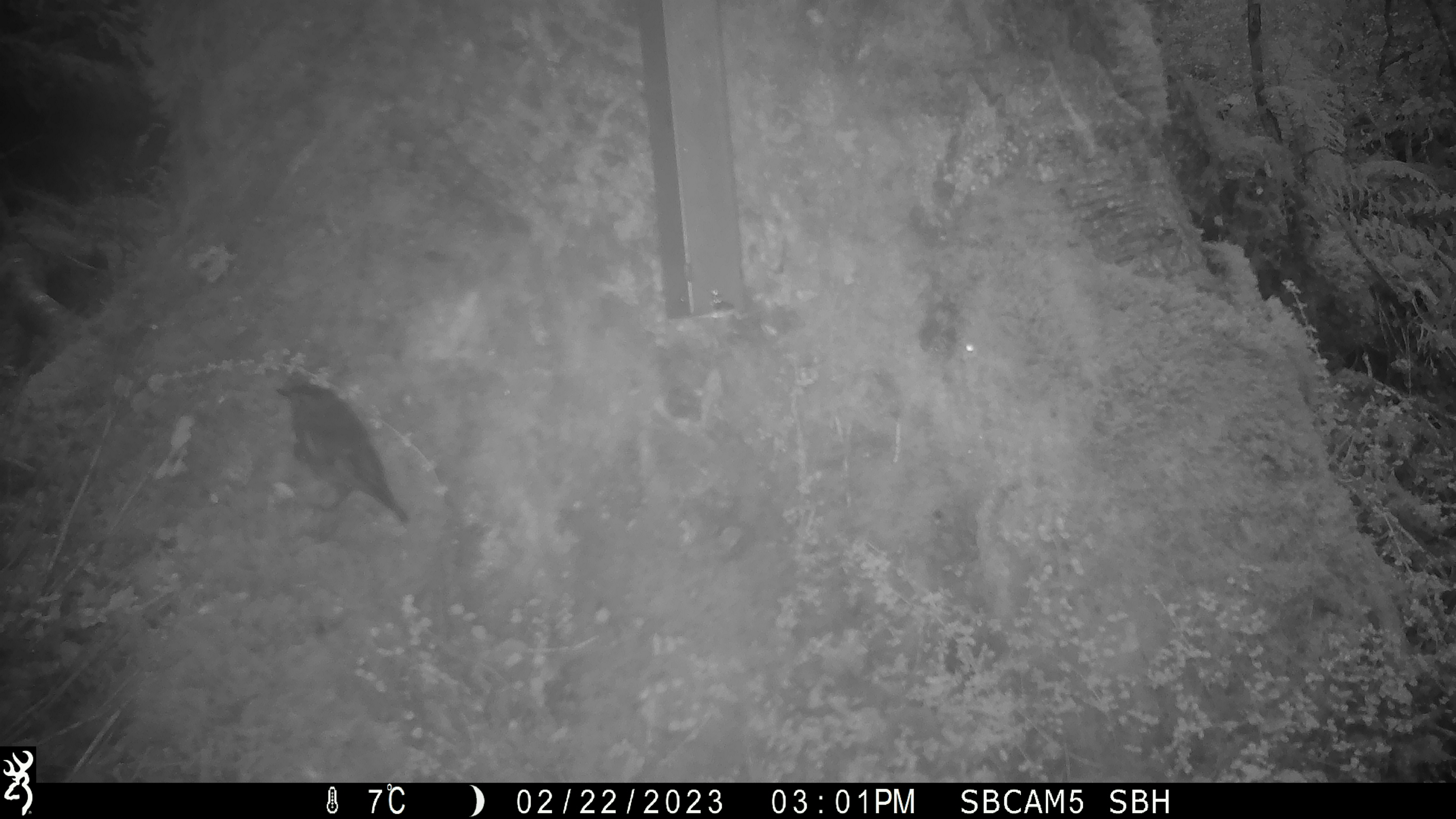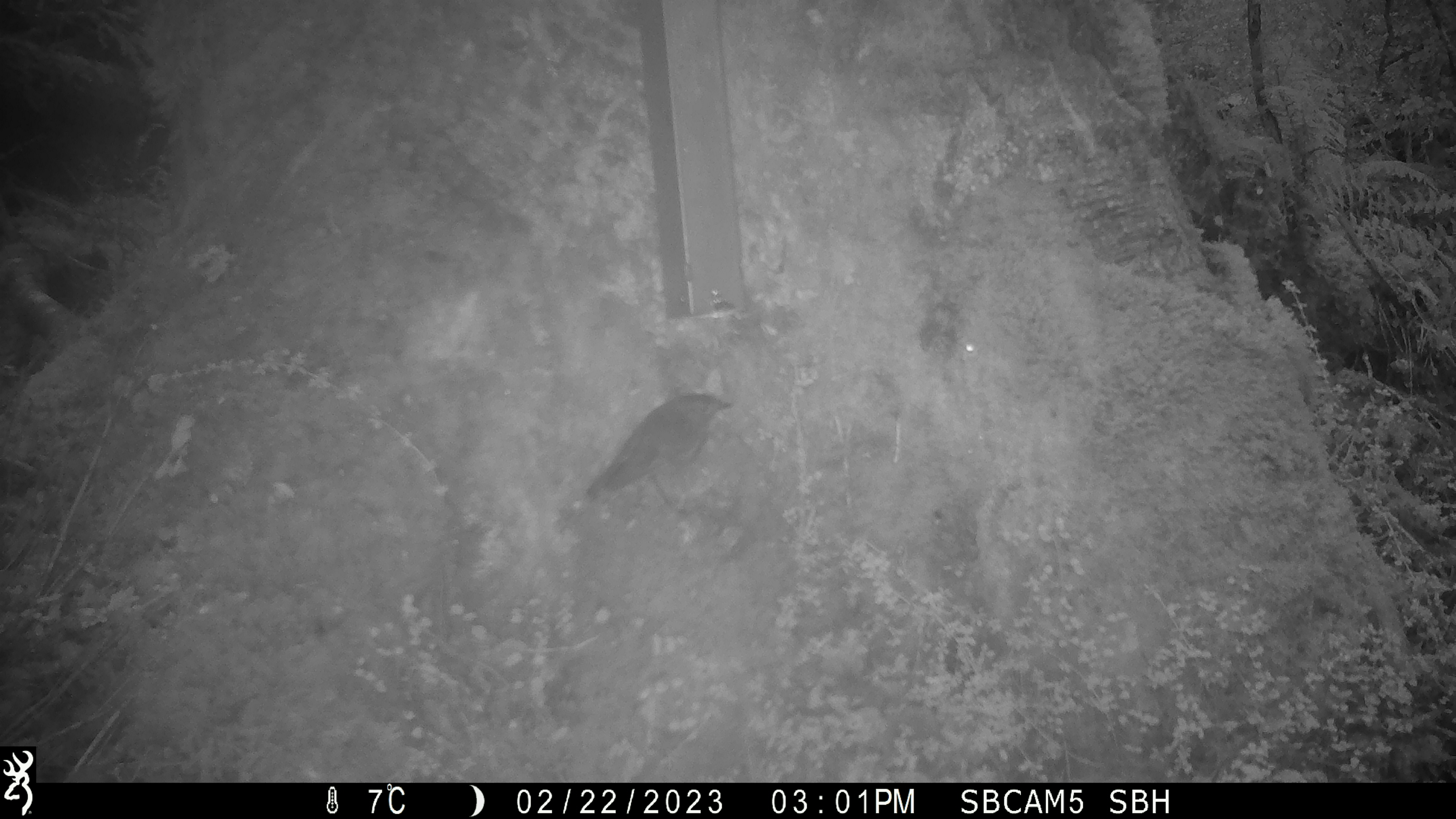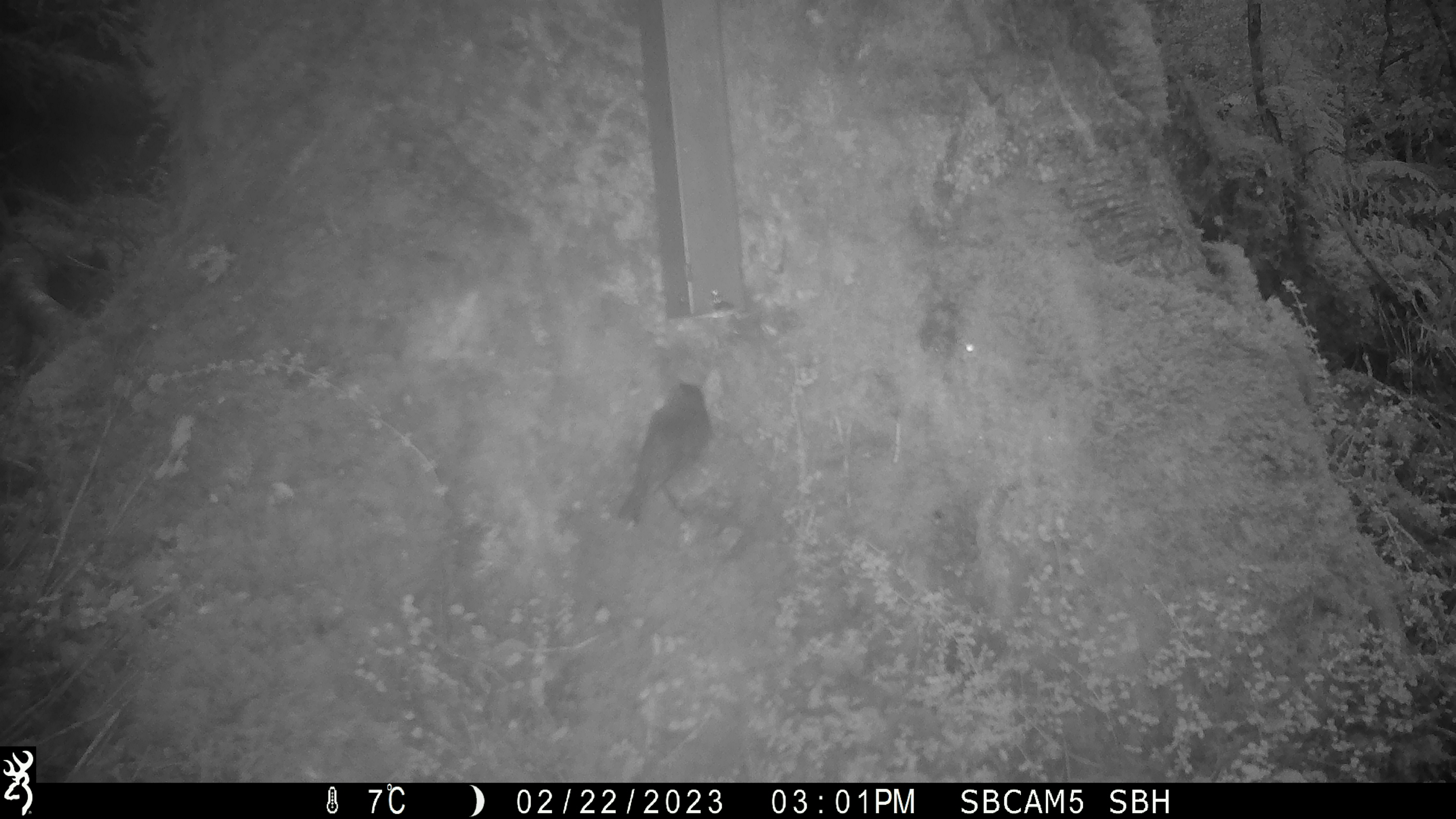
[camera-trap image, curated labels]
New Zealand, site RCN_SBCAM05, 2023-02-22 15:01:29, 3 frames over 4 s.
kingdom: Animalia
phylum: Chordata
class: Aves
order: Passeriformes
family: Petroicidae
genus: Petroica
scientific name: Petroica australis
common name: new zealand robin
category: robin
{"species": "robin (new zealand robin) (Petroica australis)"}